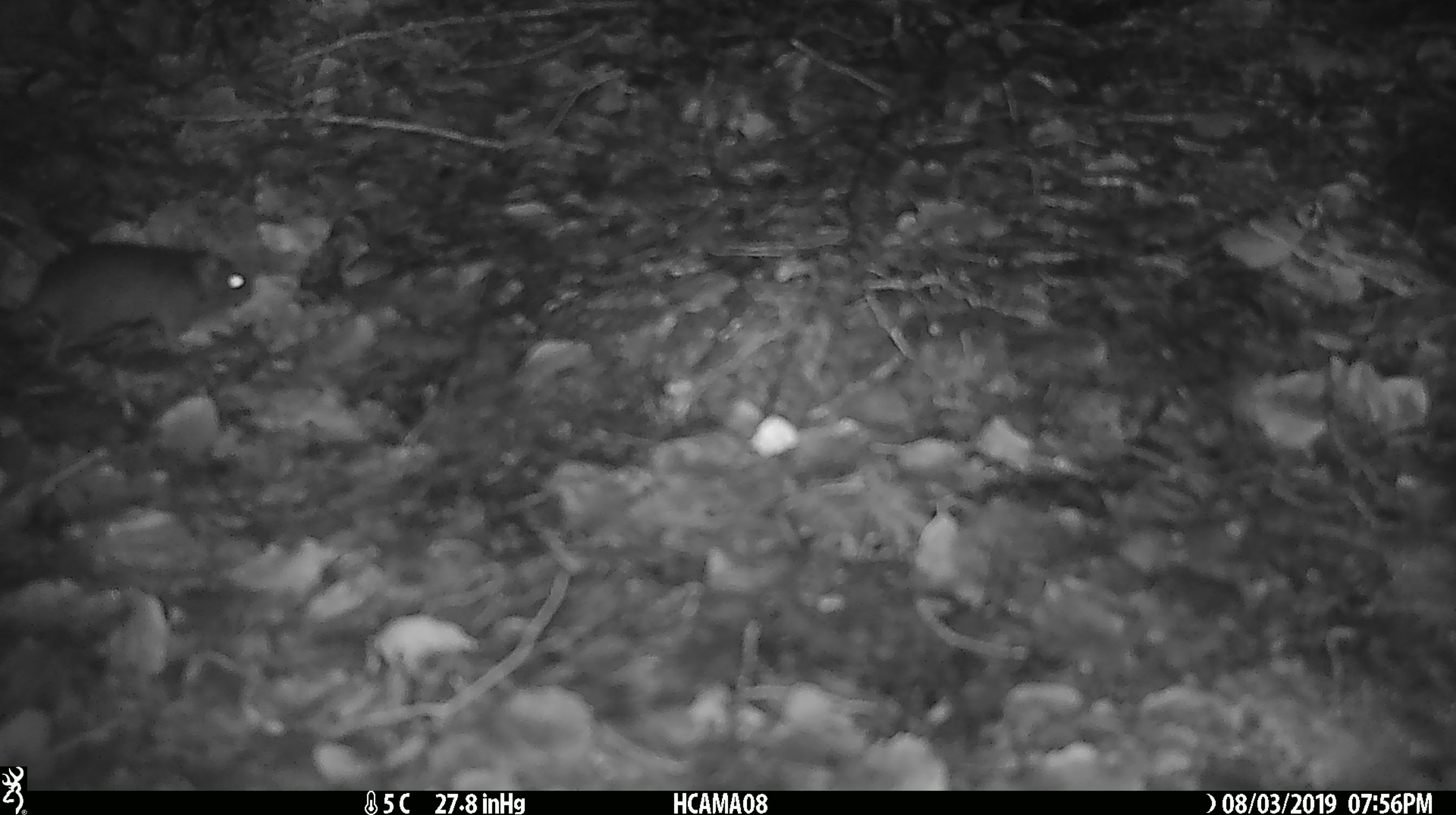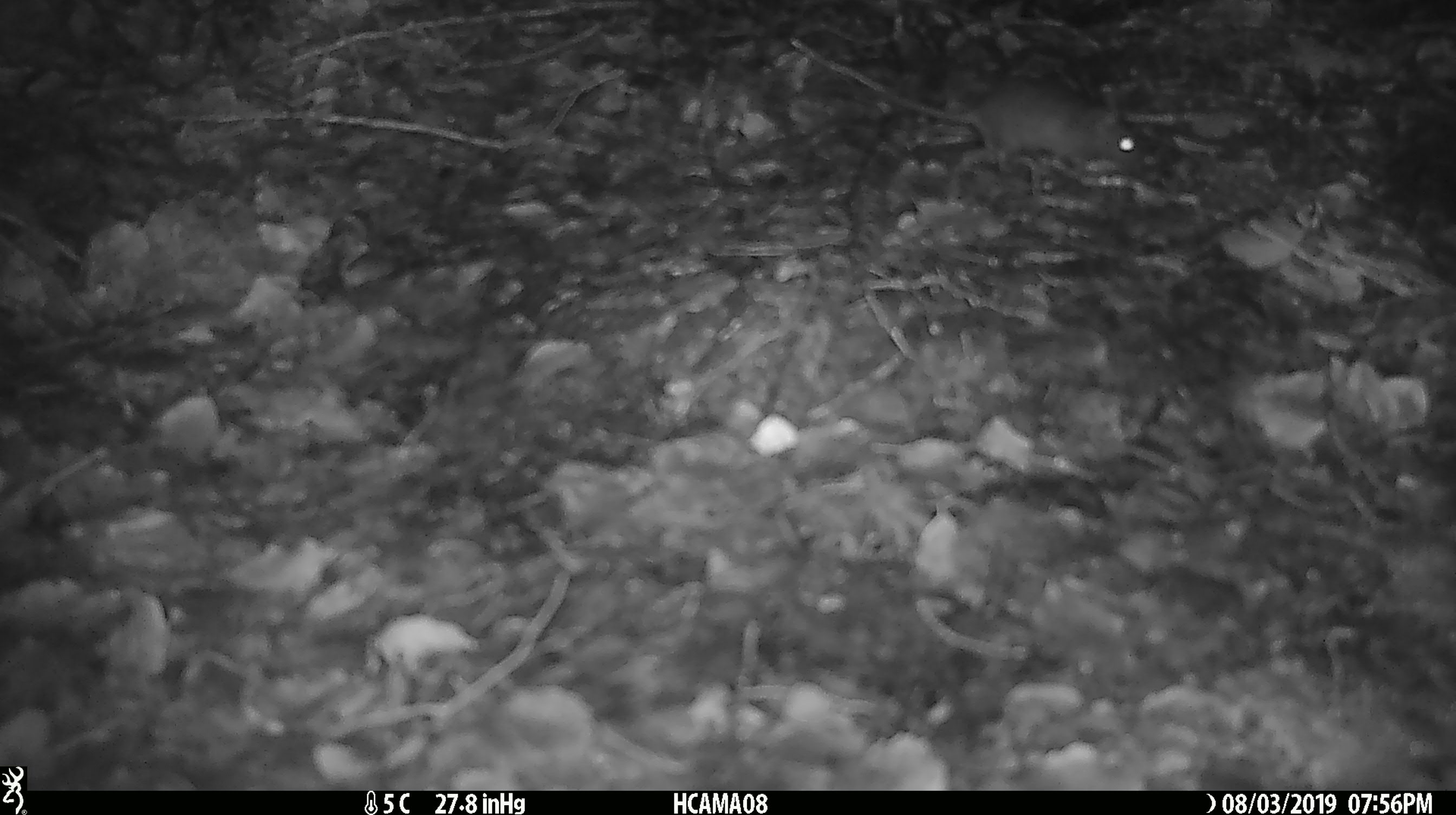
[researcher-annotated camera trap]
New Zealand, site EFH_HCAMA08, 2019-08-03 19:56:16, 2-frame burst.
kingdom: Animalia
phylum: Chordata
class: Mammalia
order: Rodentia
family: Muridae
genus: Mus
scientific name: Mus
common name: mouse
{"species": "mouse (Mus)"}